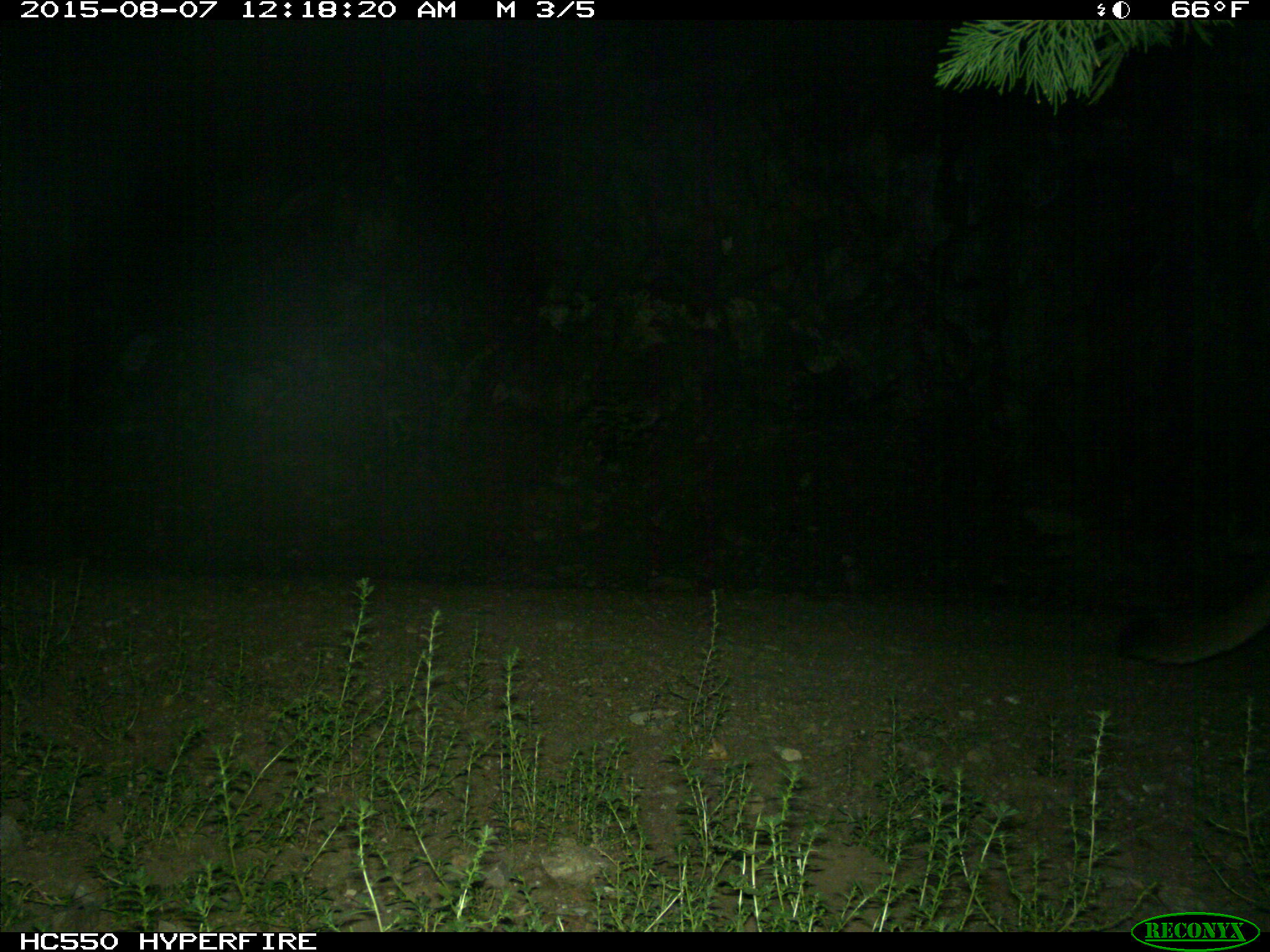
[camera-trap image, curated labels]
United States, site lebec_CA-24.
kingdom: Animalia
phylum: Chordata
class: Mammalia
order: Carnivora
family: Felidae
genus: Puma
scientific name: Puma concolor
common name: mountain lion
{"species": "Puma concolor (mountain lion)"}